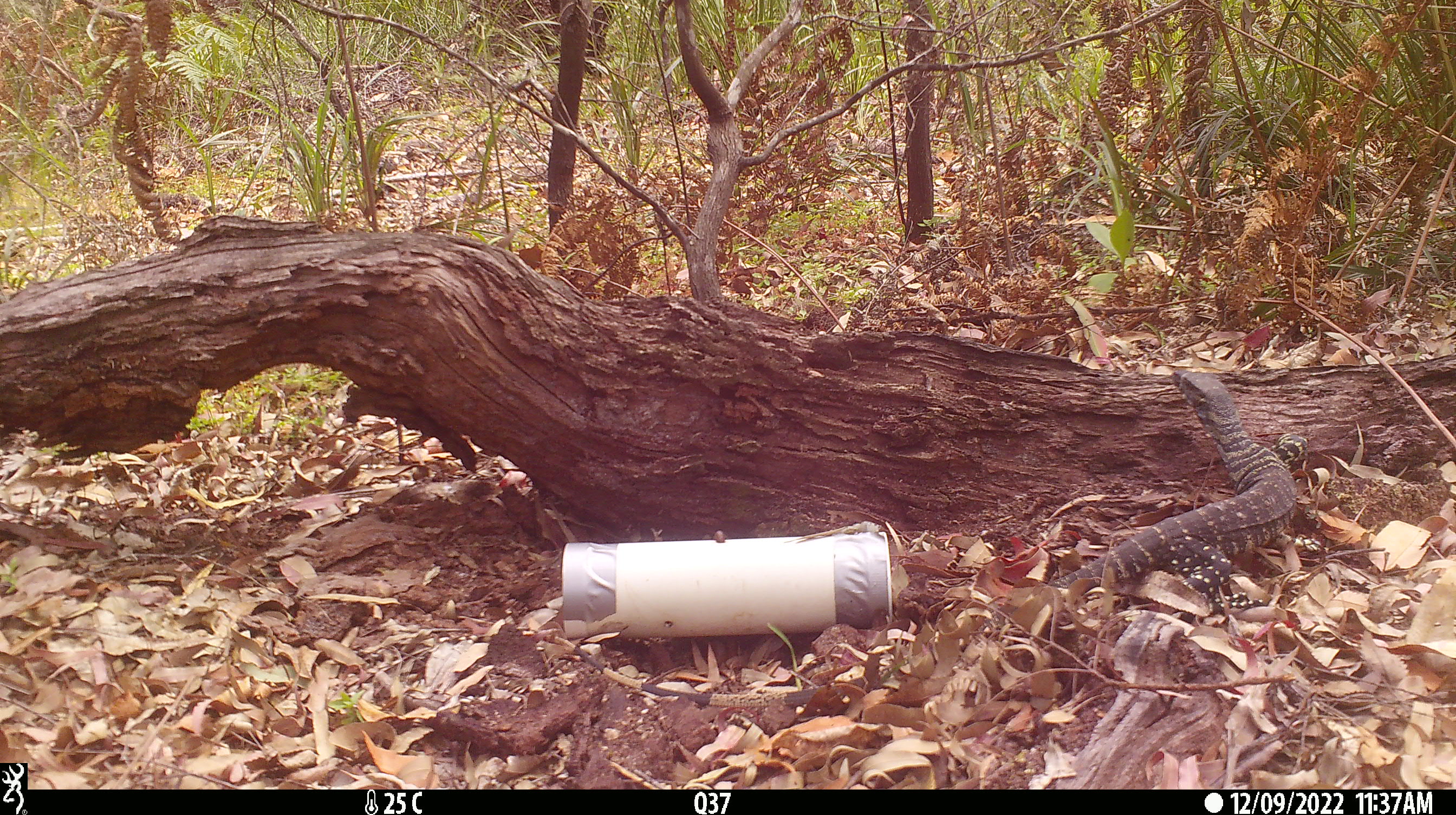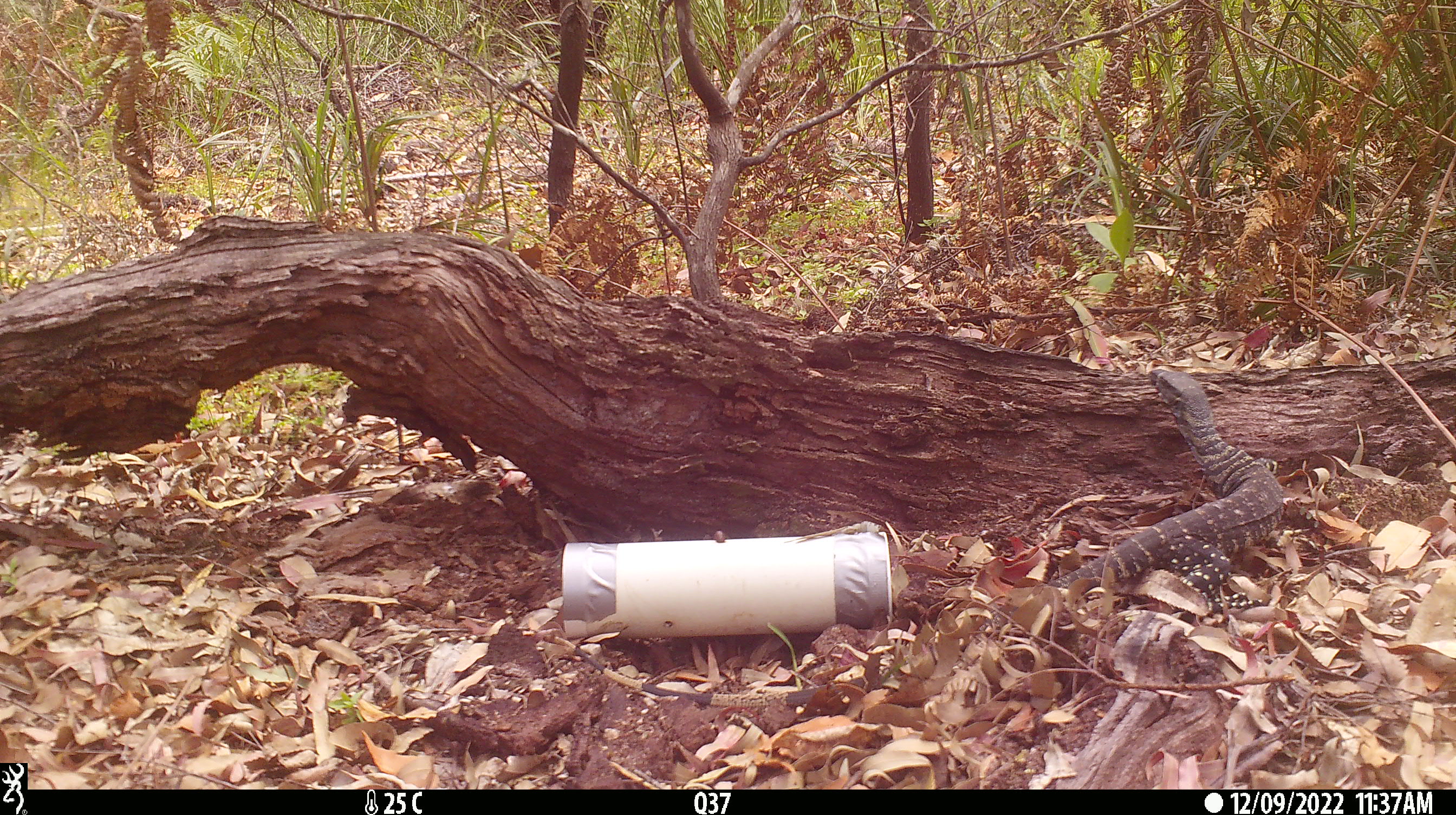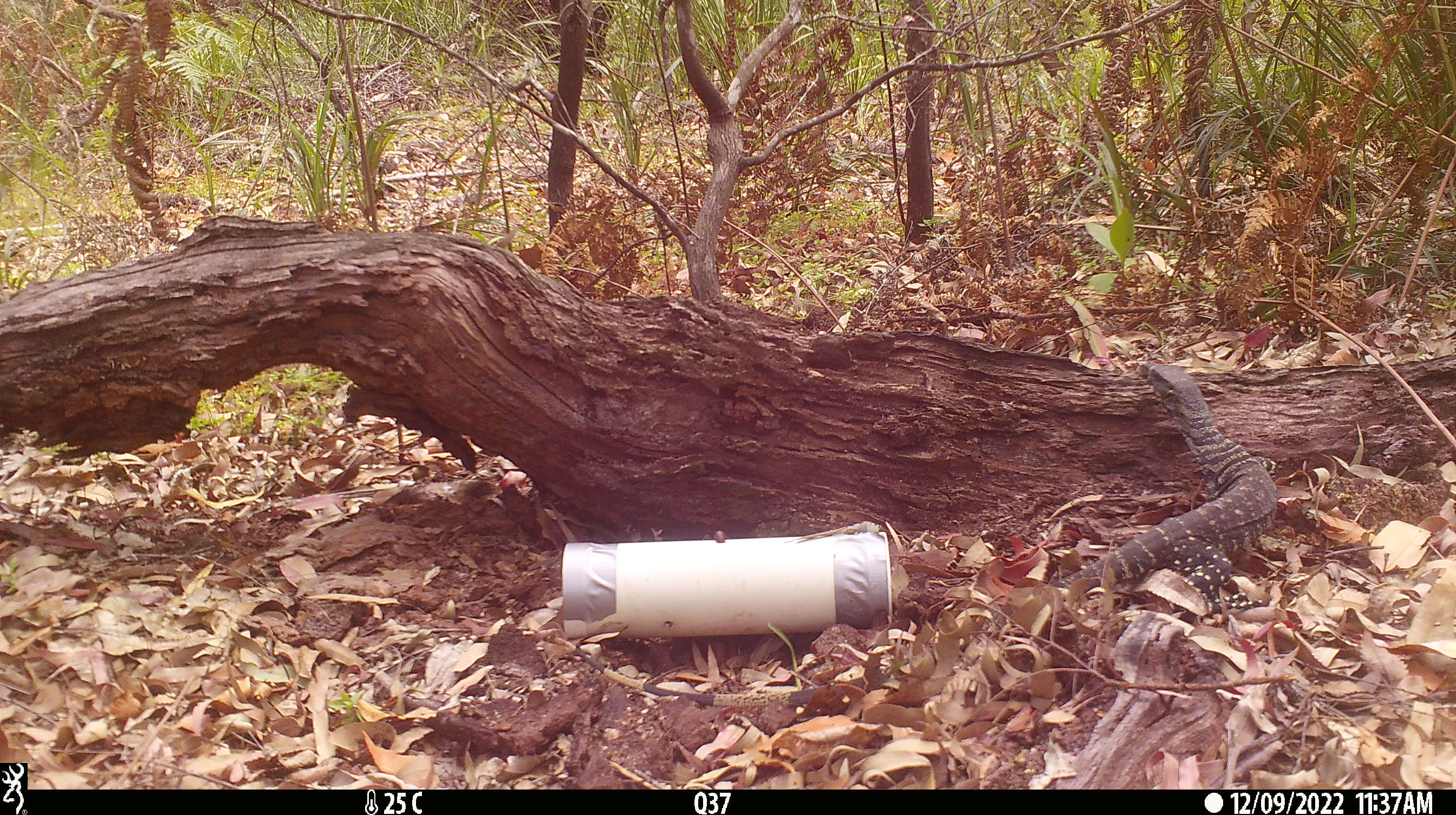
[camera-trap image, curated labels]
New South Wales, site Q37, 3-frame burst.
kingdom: Animalia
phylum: Chordata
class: Reptilia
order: Squamata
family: Varanidae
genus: Varanus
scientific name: Varanus varius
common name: lace monitor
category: goanna